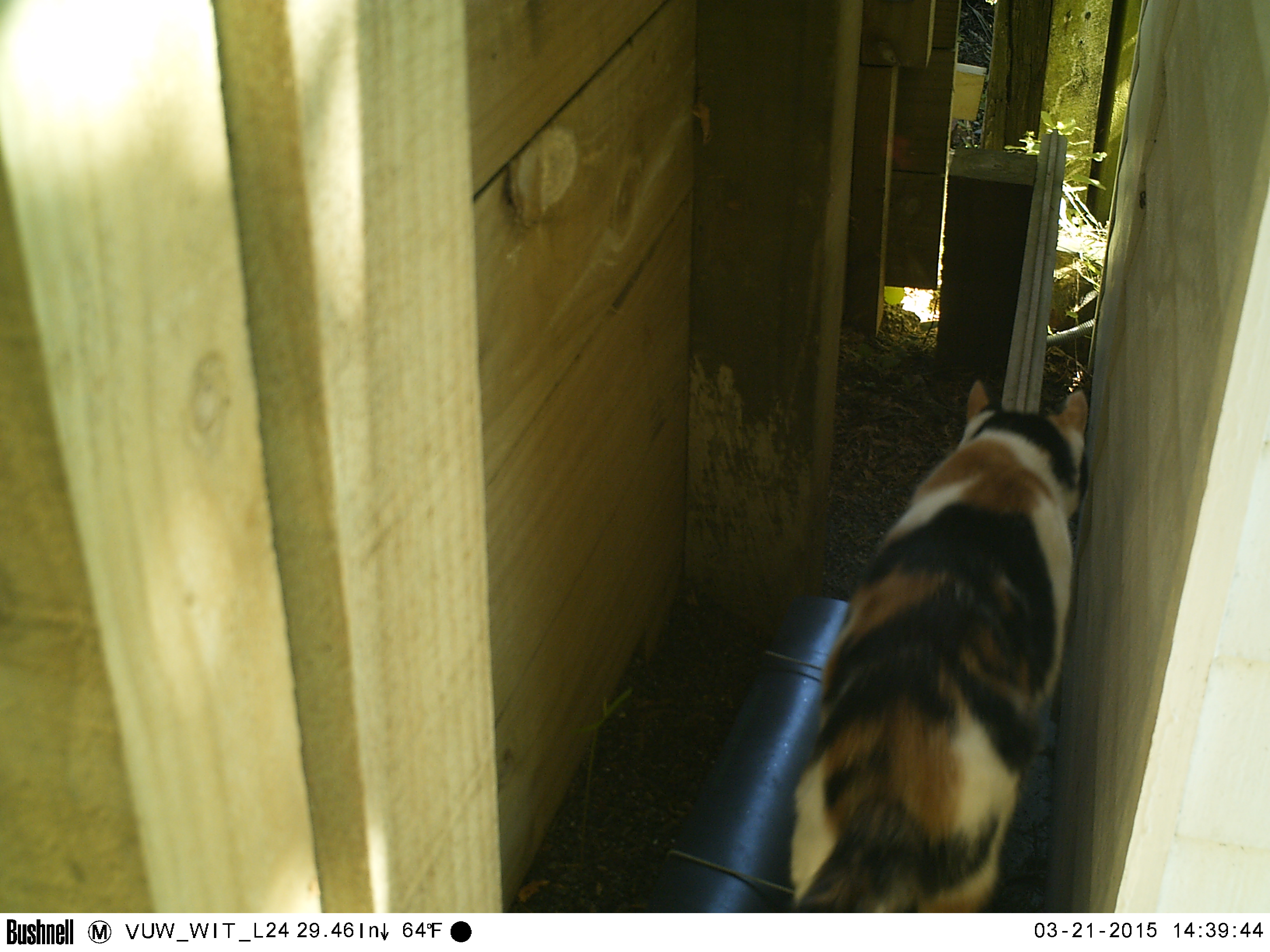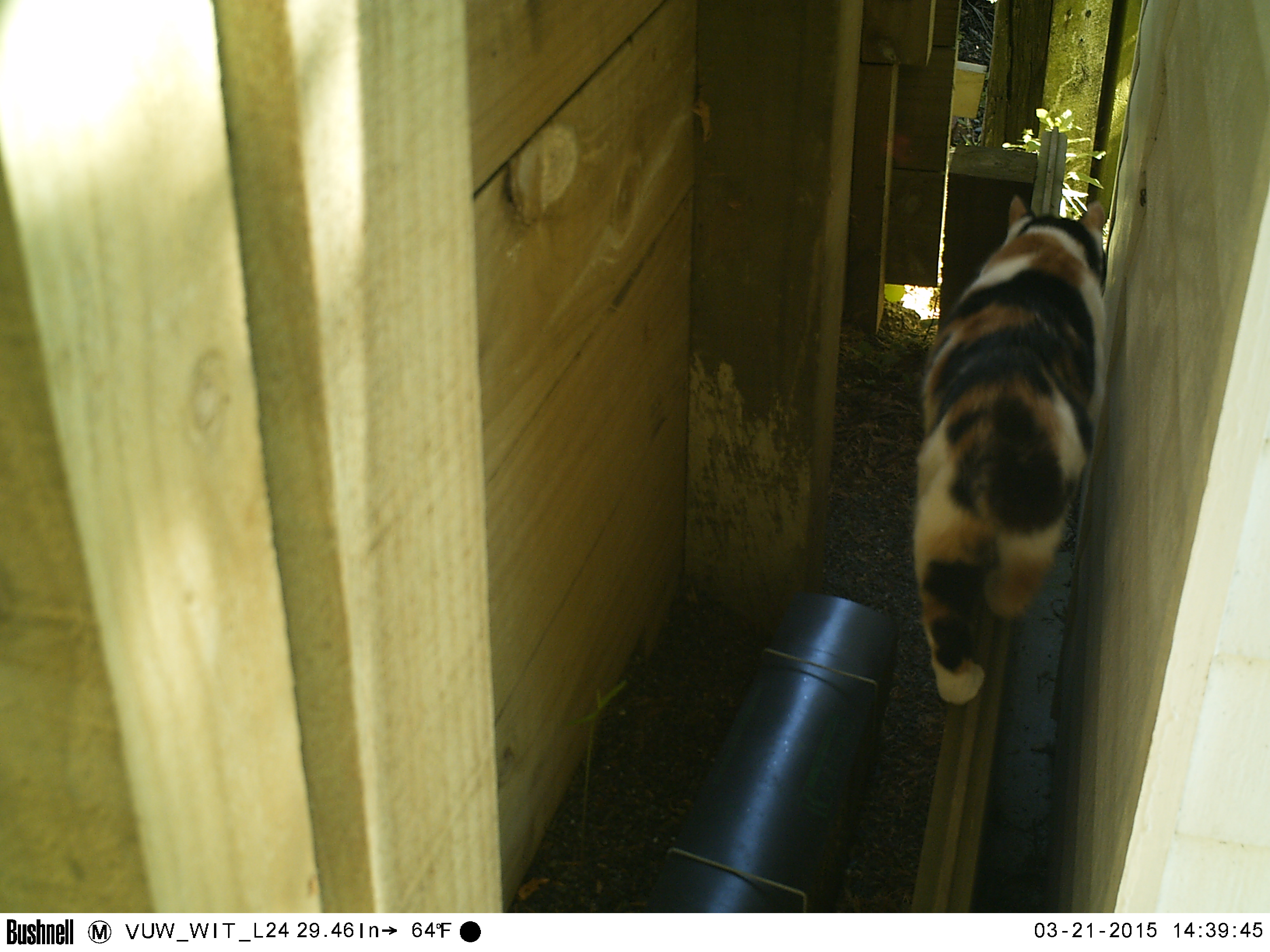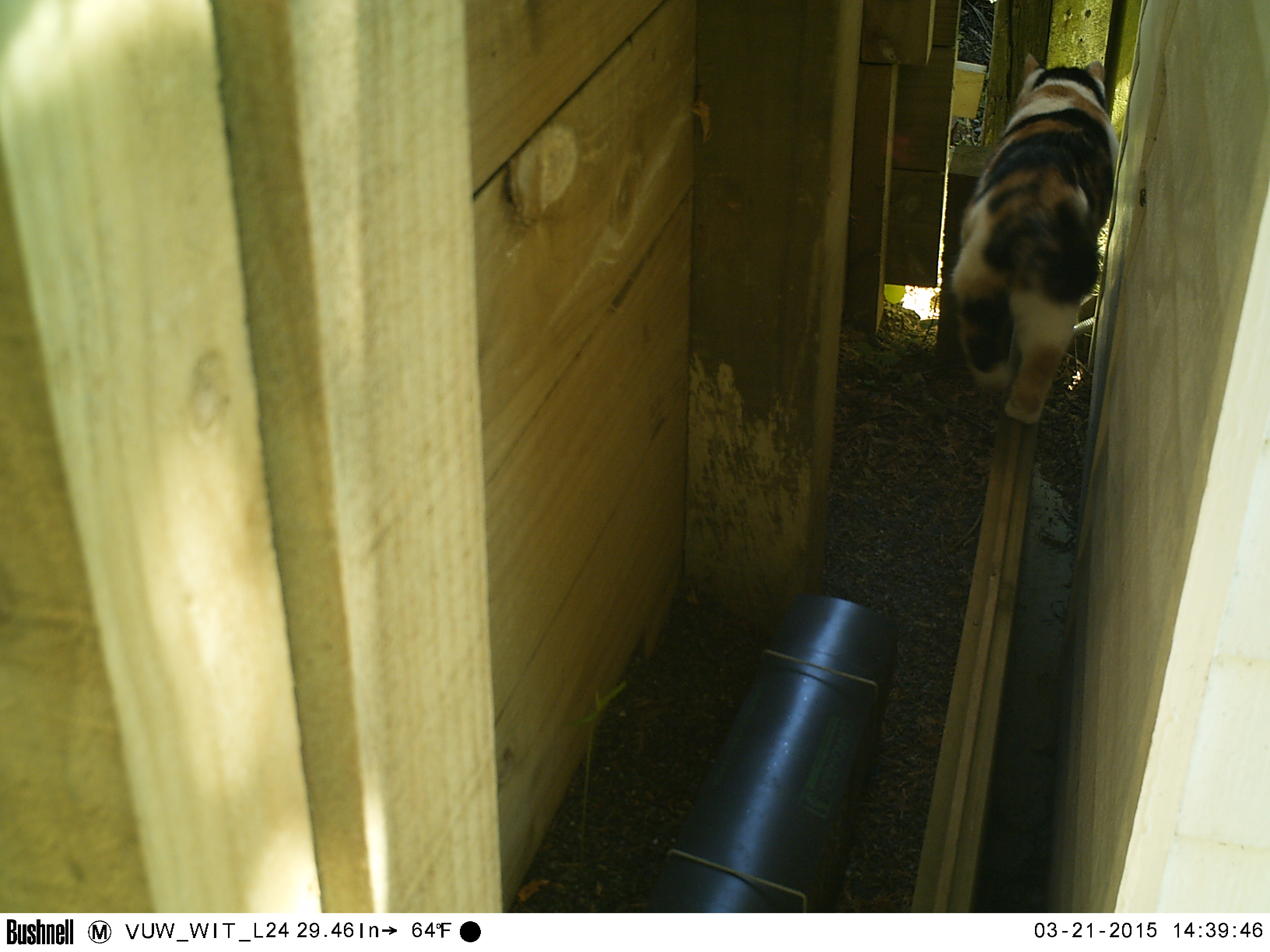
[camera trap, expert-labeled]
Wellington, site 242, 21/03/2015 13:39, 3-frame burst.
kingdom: Animalia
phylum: Chordata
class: Mammalia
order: Carnivora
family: Felidae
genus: Felis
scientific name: Felis catus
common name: cat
Cat (Felis catus).